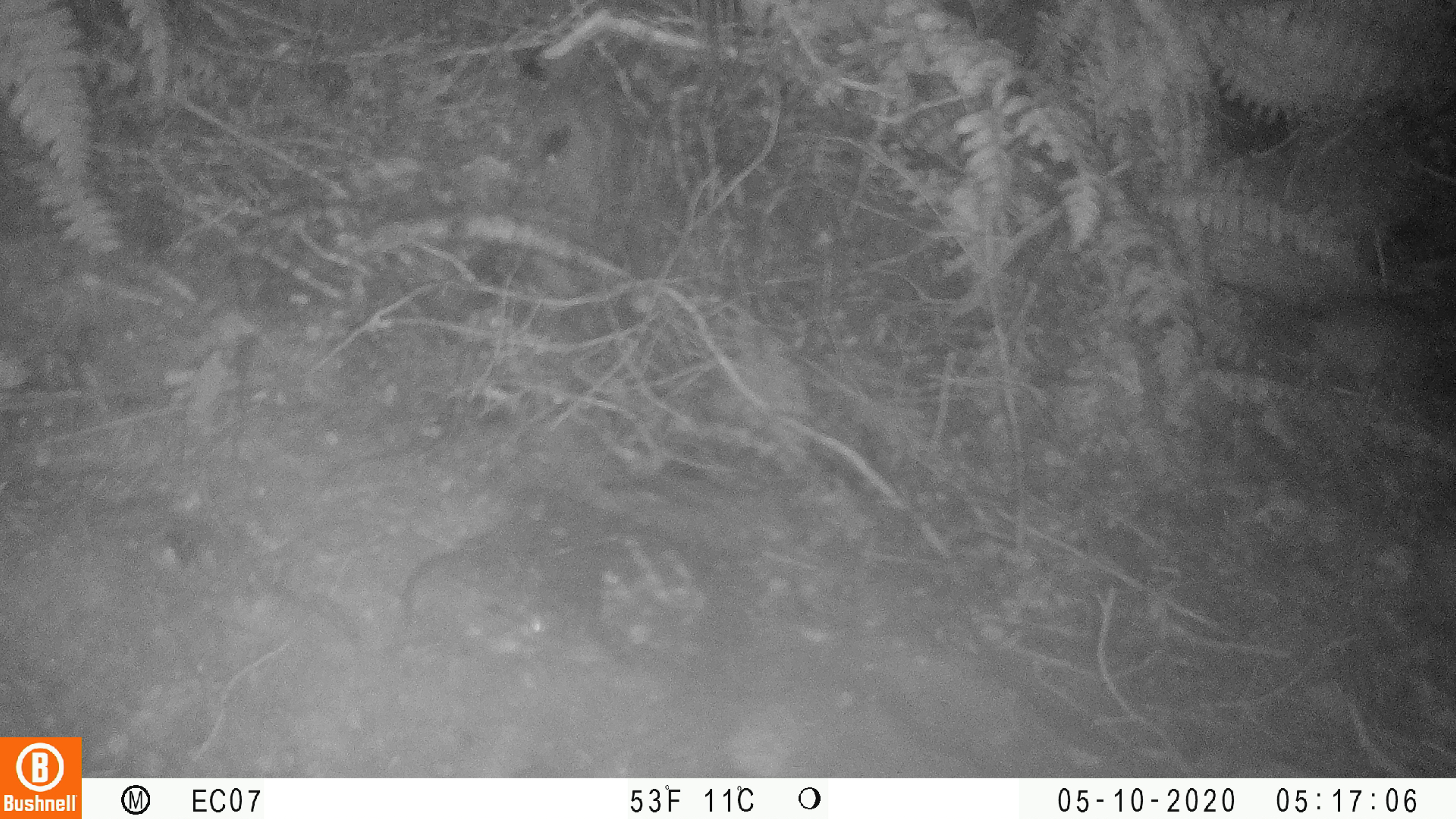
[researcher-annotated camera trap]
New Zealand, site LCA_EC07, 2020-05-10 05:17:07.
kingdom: Animalia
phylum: Chordata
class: Mammalia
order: Rodentia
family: Muridae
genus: Rattus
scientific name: Rattus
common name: rat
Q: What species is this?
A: Rat (Rattus).